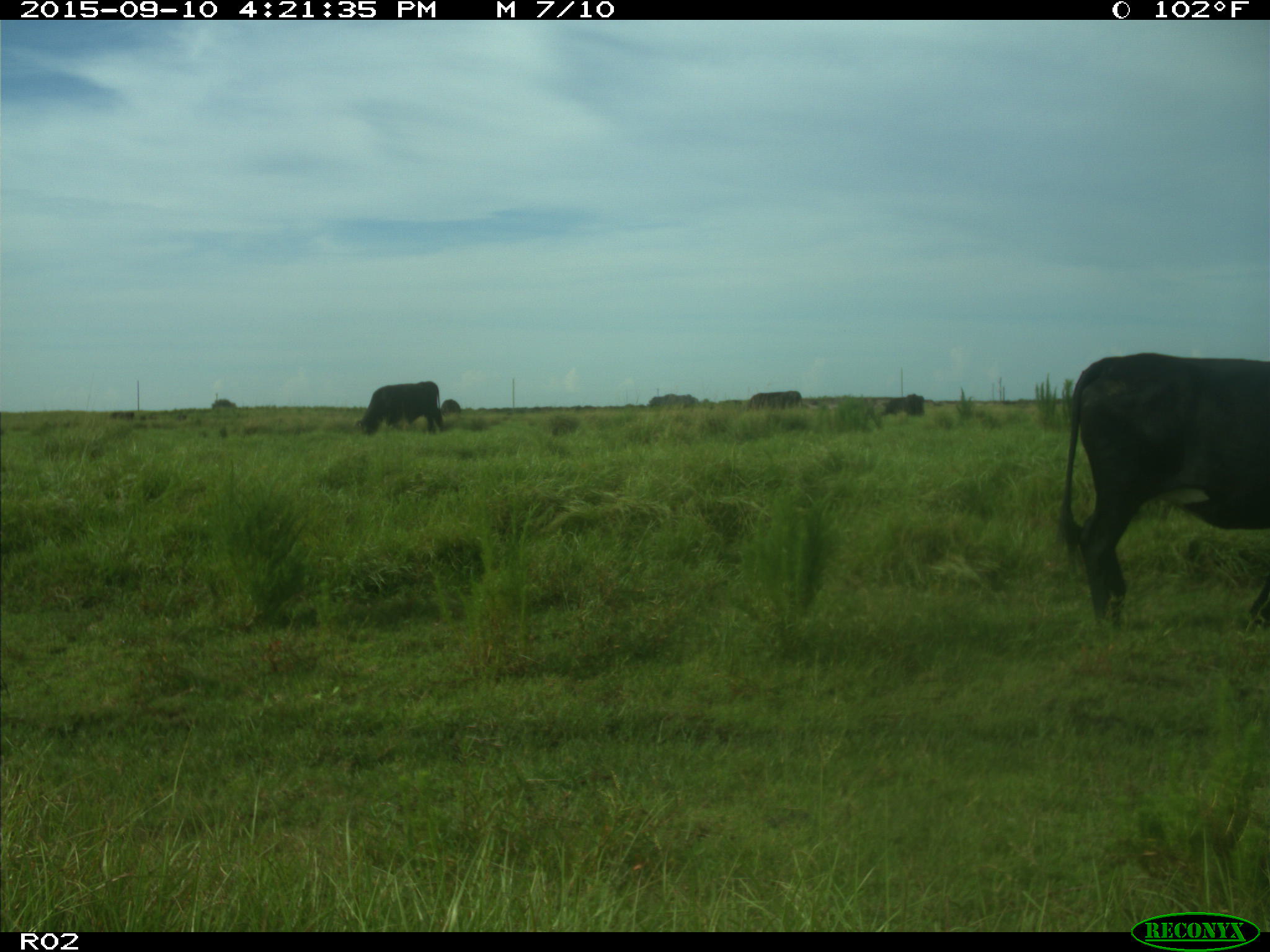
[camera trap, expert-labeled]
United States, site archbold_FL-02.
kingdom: Animalia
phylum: Chordata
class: Mammalia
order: Artiodactyla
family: Bovidae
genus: Bos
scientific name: Bos taurus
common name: domestic cow